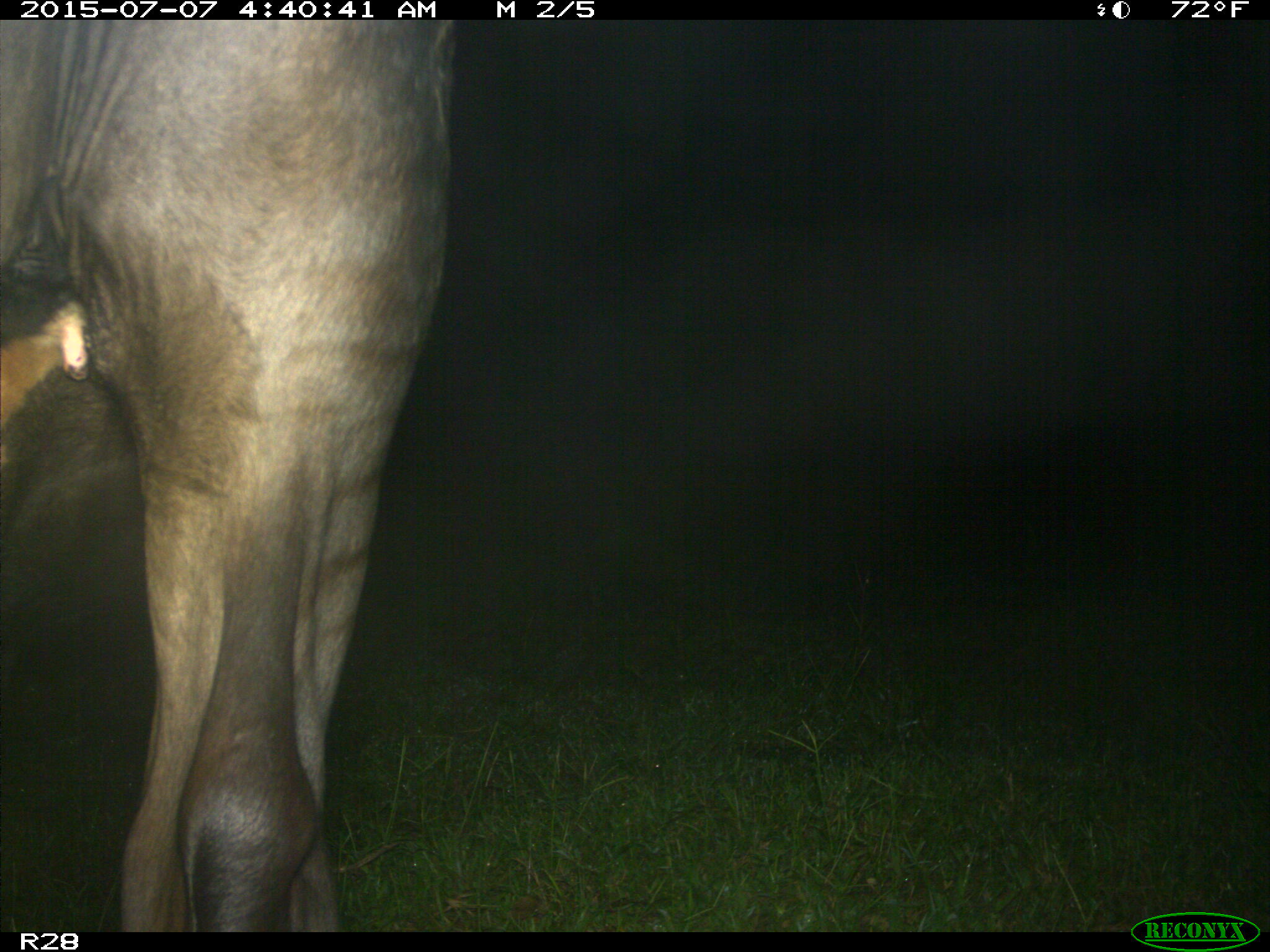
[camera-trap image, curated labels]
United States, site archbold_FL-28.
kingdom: Animalia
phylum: Chordata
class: Mammalia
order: Artiodactyla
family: Bovidae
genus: Bos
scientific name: Bos taurus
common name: domestic cow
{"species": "Bos taurus (domestic cow)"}